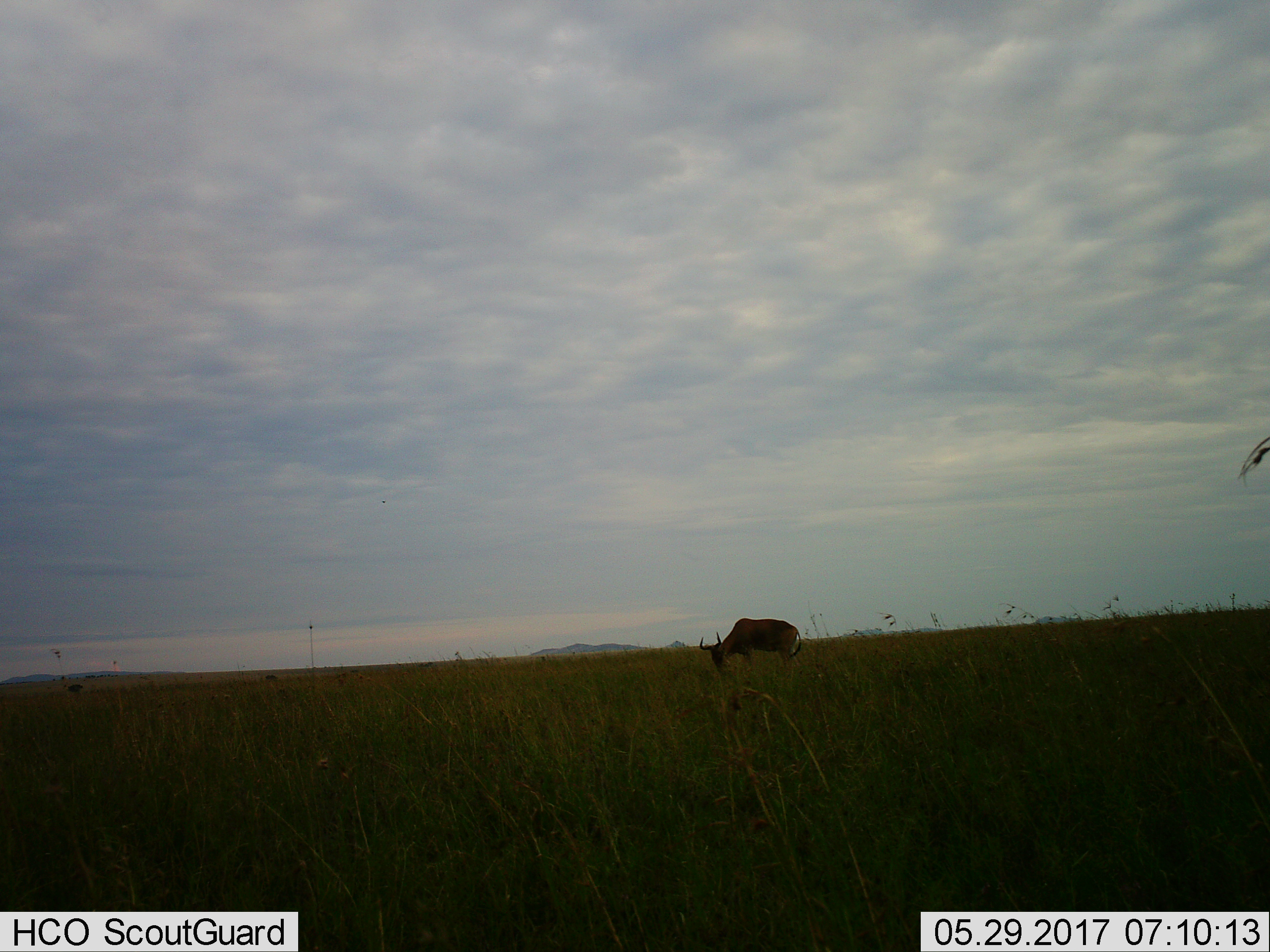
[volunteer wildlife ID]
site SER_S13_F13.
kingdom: Animalia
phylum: Chordata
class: Mammalia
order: Artiodactyla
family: Bovidae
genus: Alcelaphus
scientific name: Alcelaphus buselaphus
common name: hartebeest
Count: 1.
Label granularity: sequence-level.